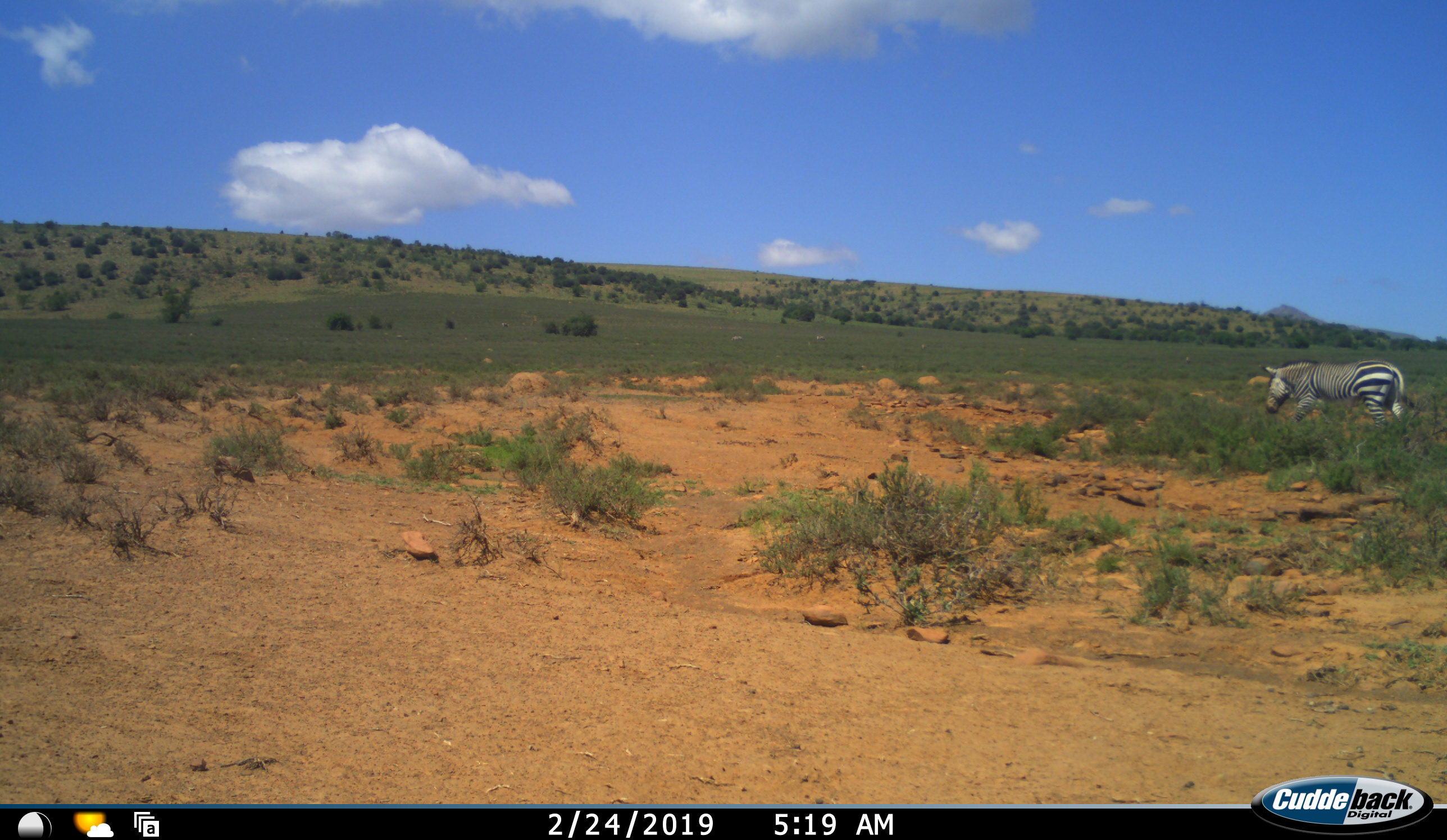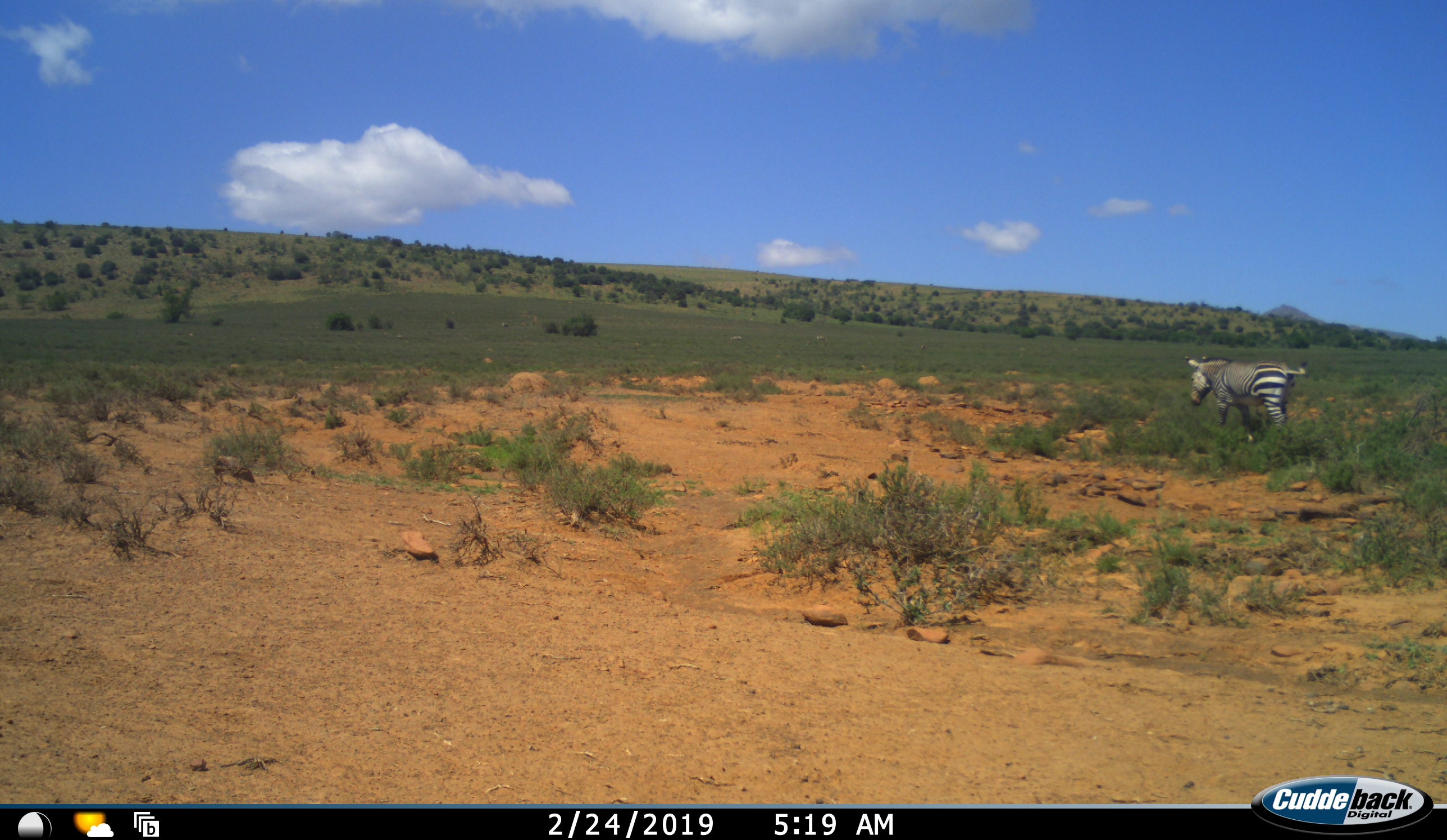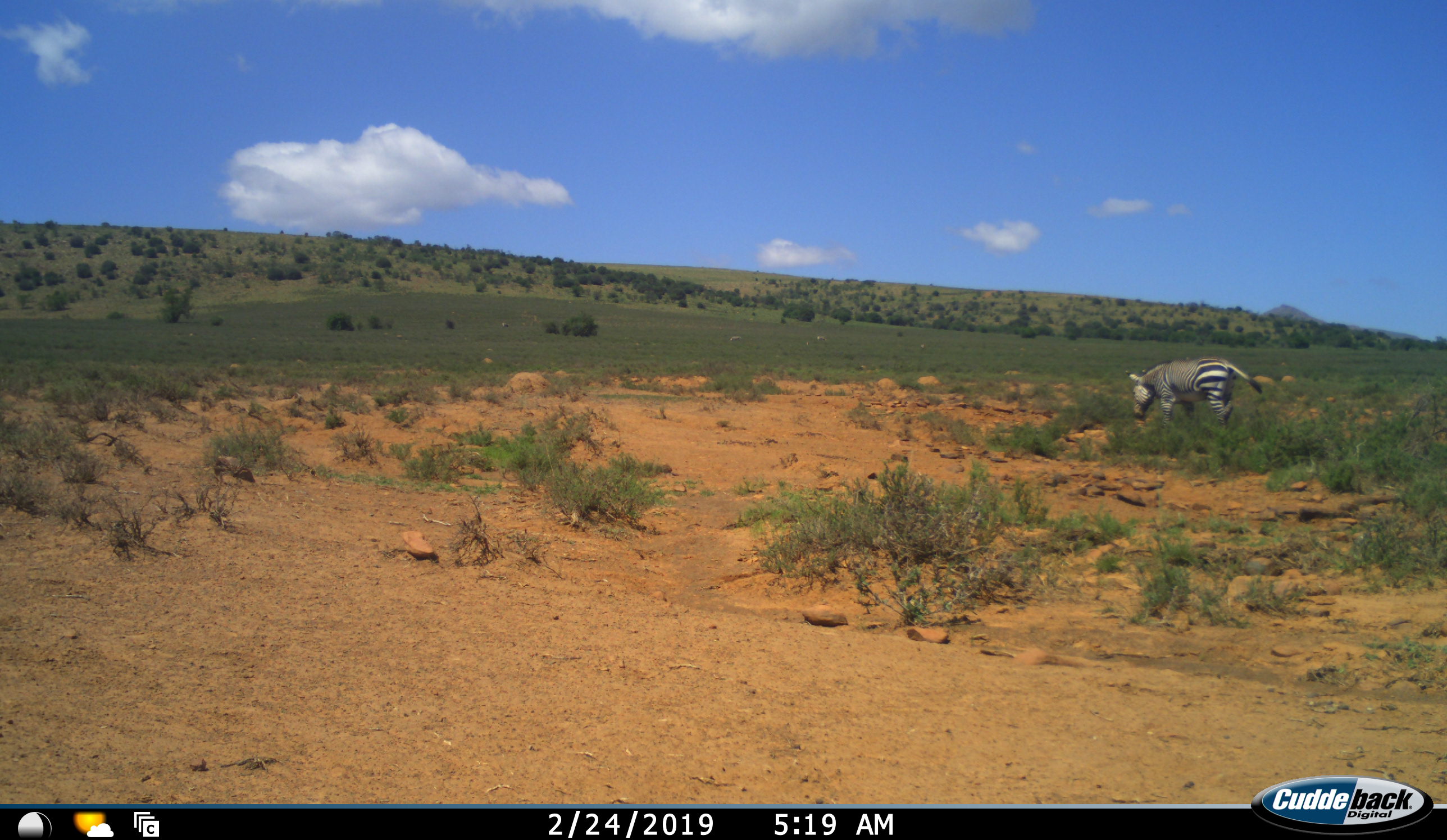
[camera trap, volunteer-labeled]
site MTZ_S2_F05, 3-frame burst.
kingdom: Animalia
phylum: Chordata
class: Mammalia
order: Perissodactyla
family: Equidae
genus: Equus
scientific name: Equus zebra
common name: mountain zebra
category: zebramountain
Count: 1.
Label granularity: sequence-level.